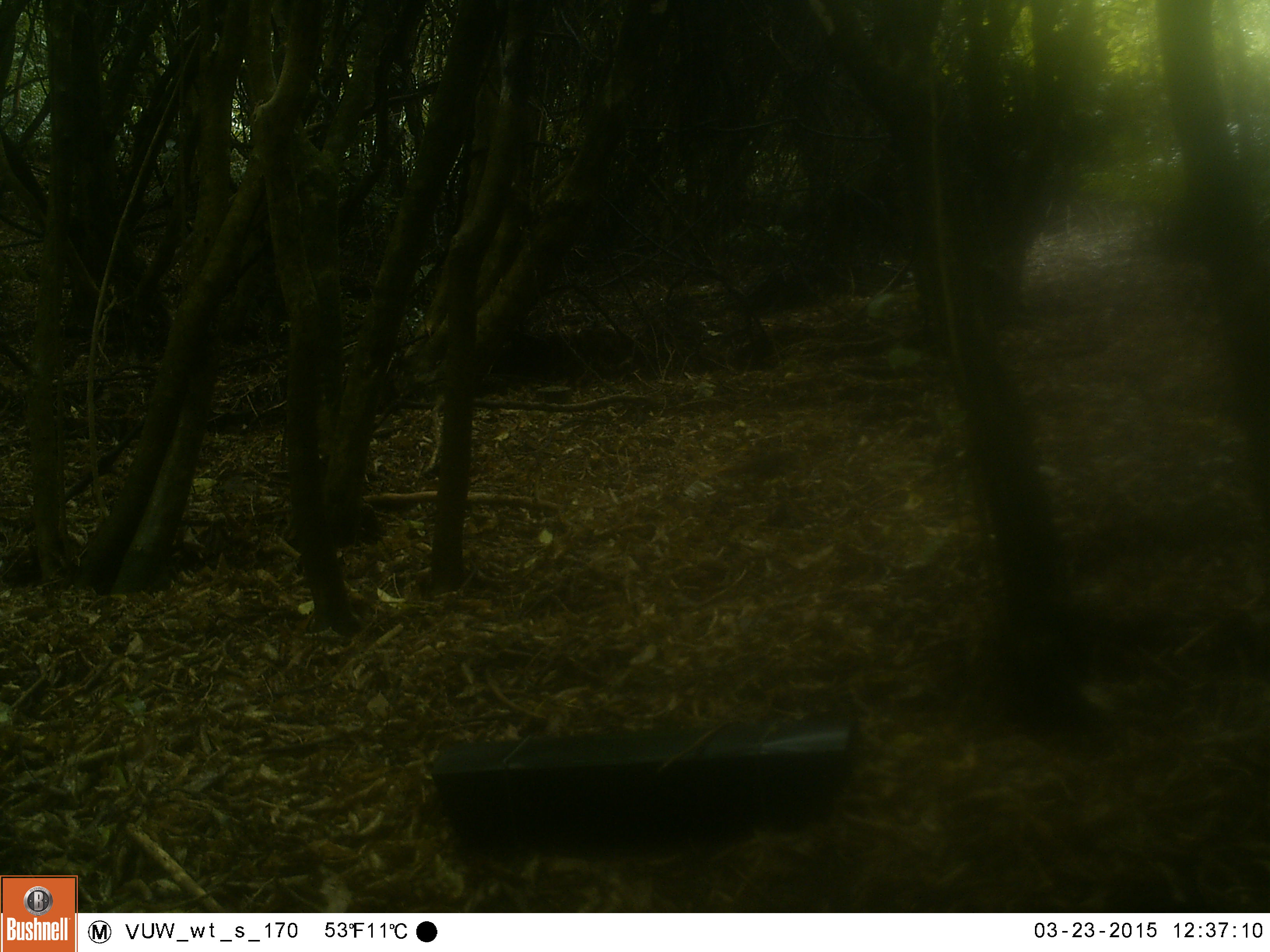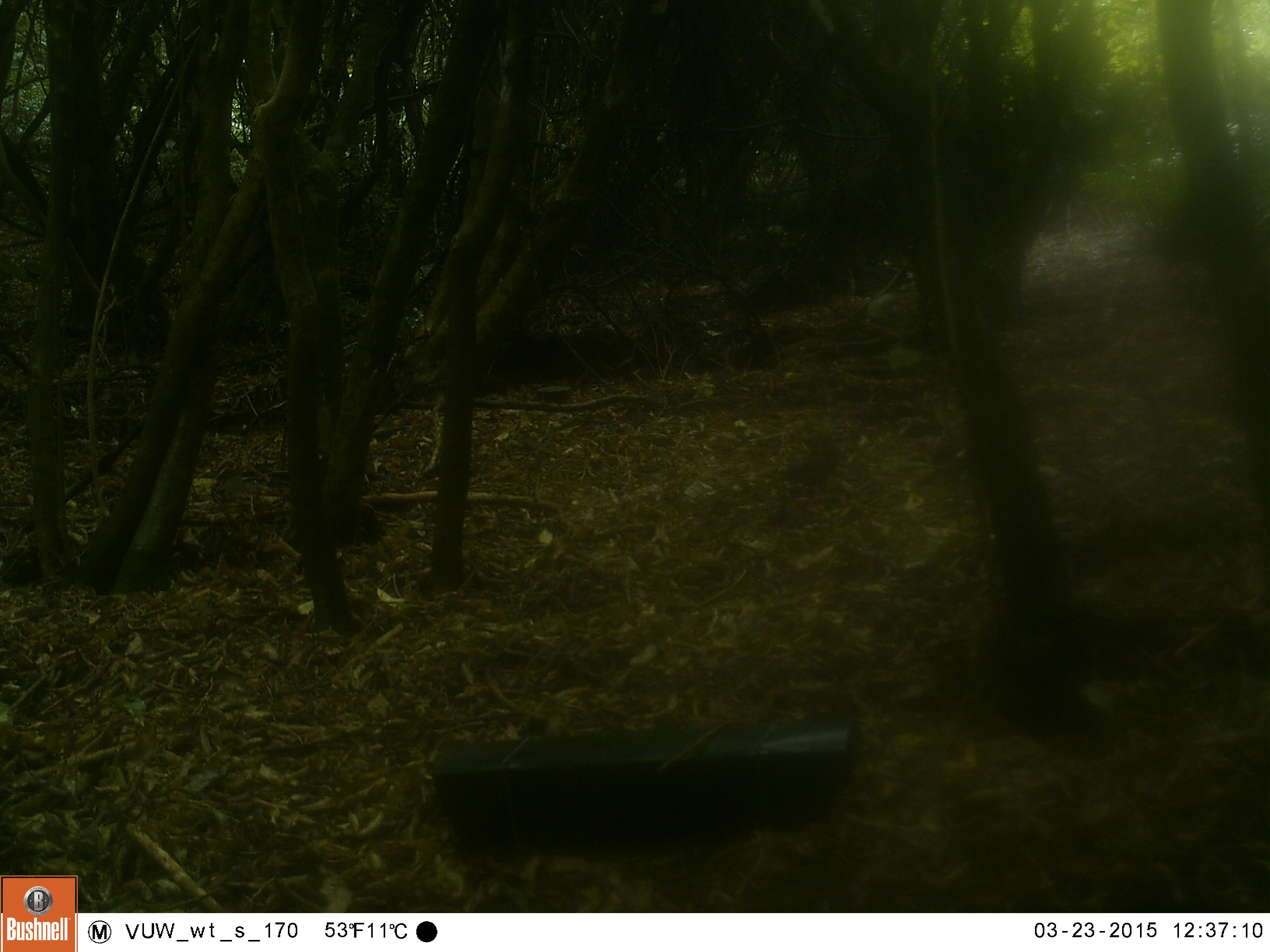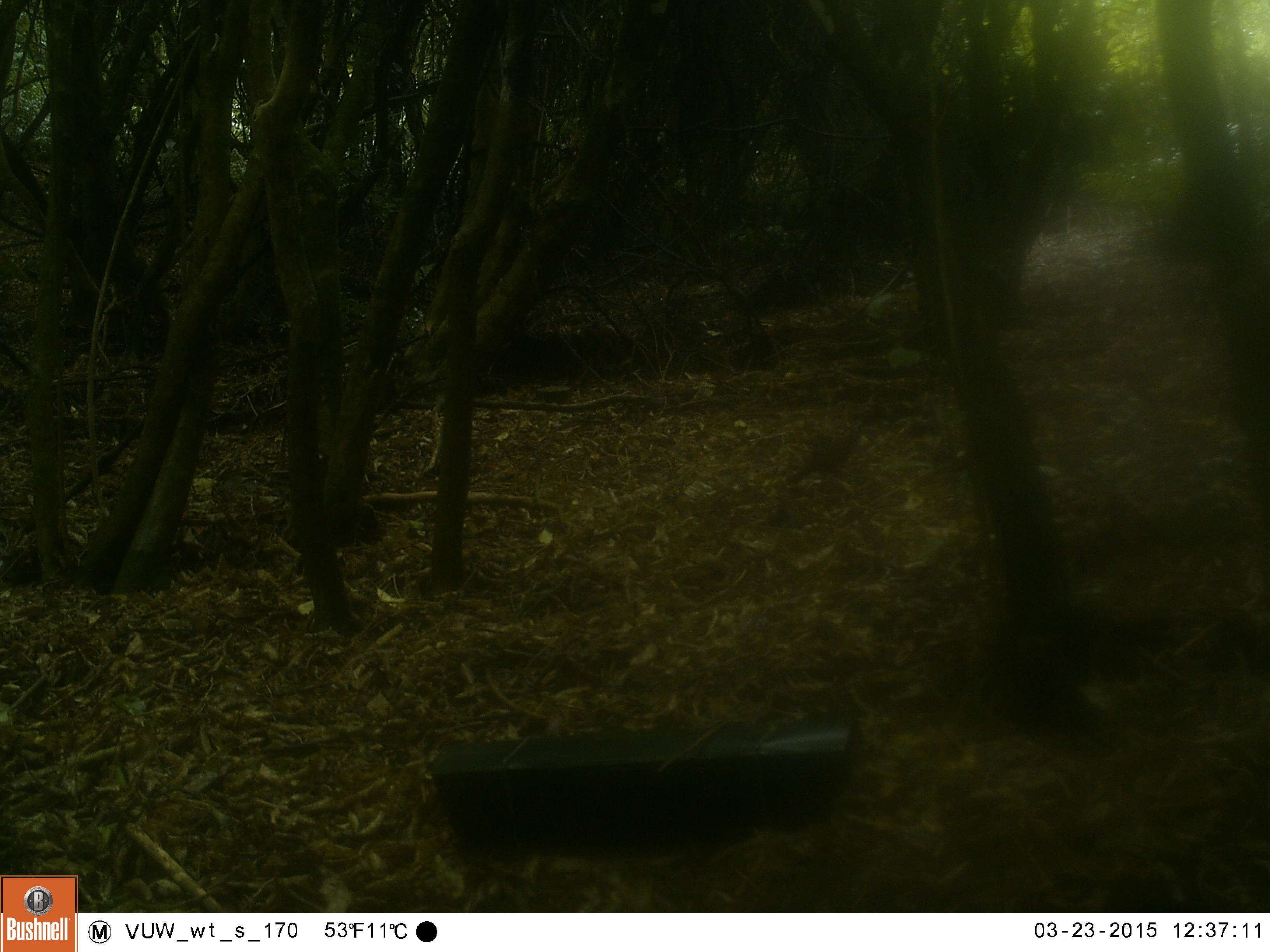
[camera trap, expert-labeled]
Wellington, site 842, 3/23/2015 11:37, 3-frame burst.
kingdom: Animalia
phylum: Chordata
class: Aves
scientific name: Aves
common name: bird